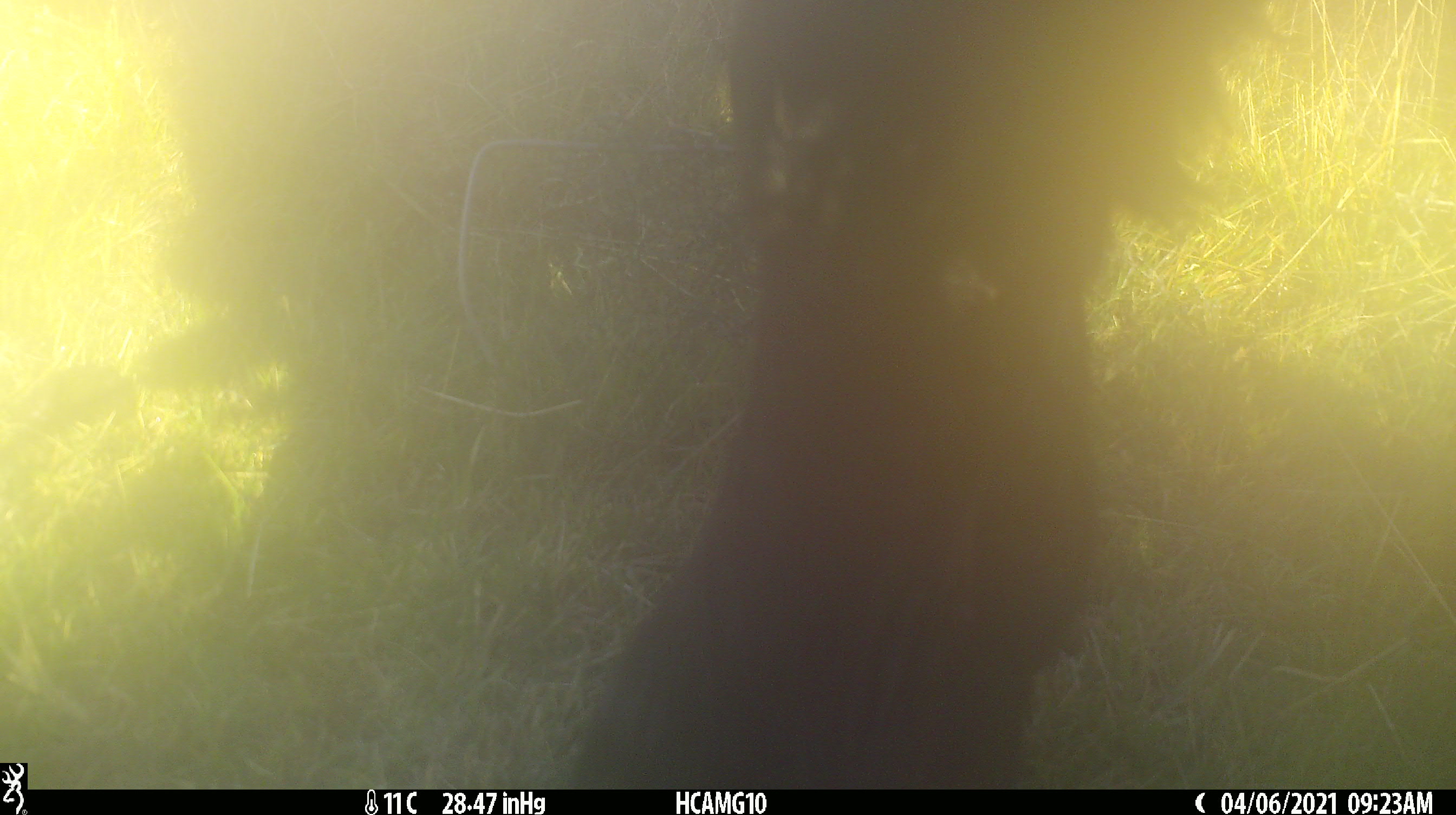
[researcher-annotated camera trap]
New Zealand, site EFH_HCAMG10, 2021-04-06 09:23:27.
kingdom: Animalia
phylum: Chordata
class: Mammalia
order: Artiodactyla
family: Bovidae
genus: Bos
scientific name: Bos taurus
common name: domestic cow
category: cow